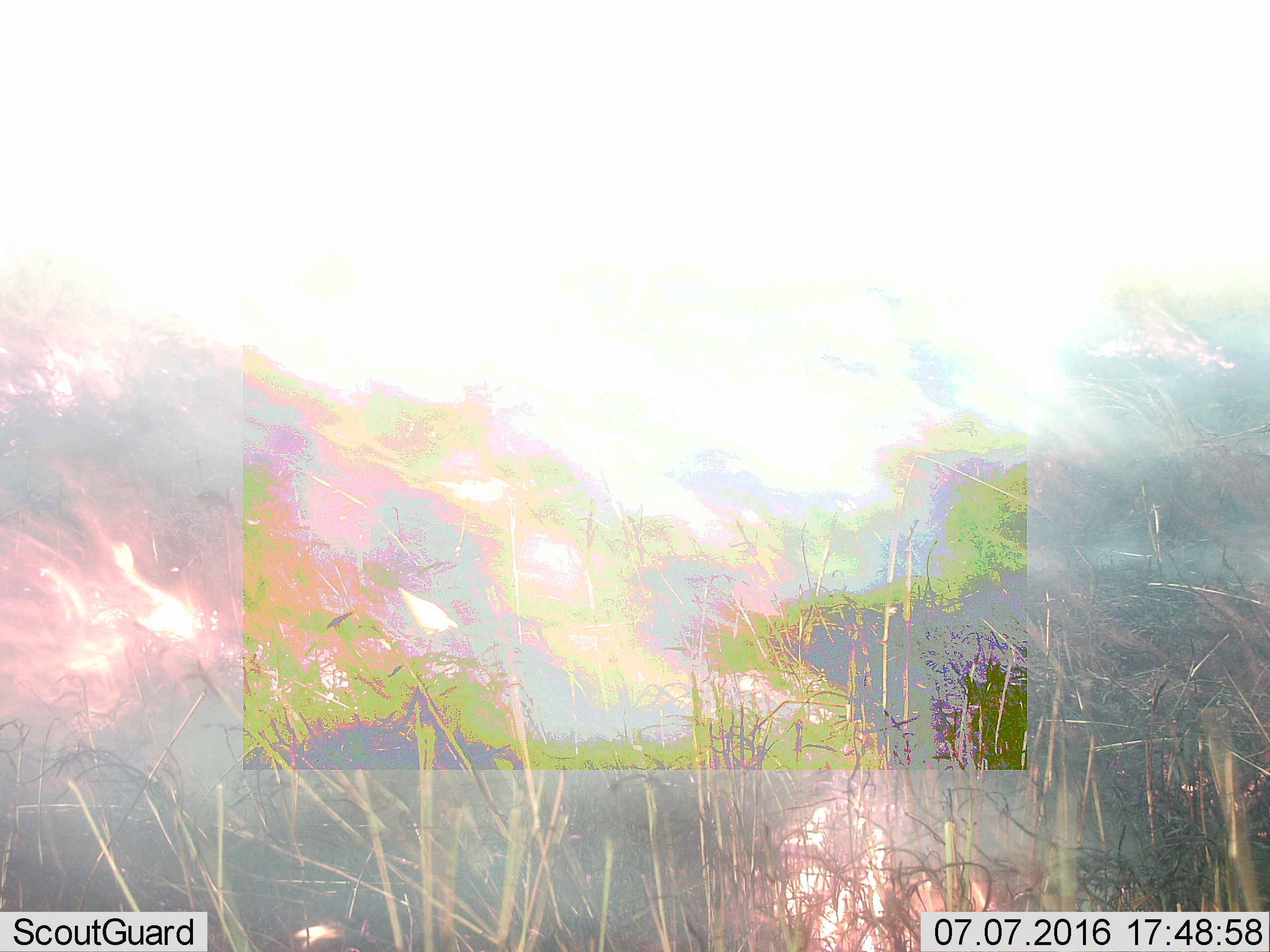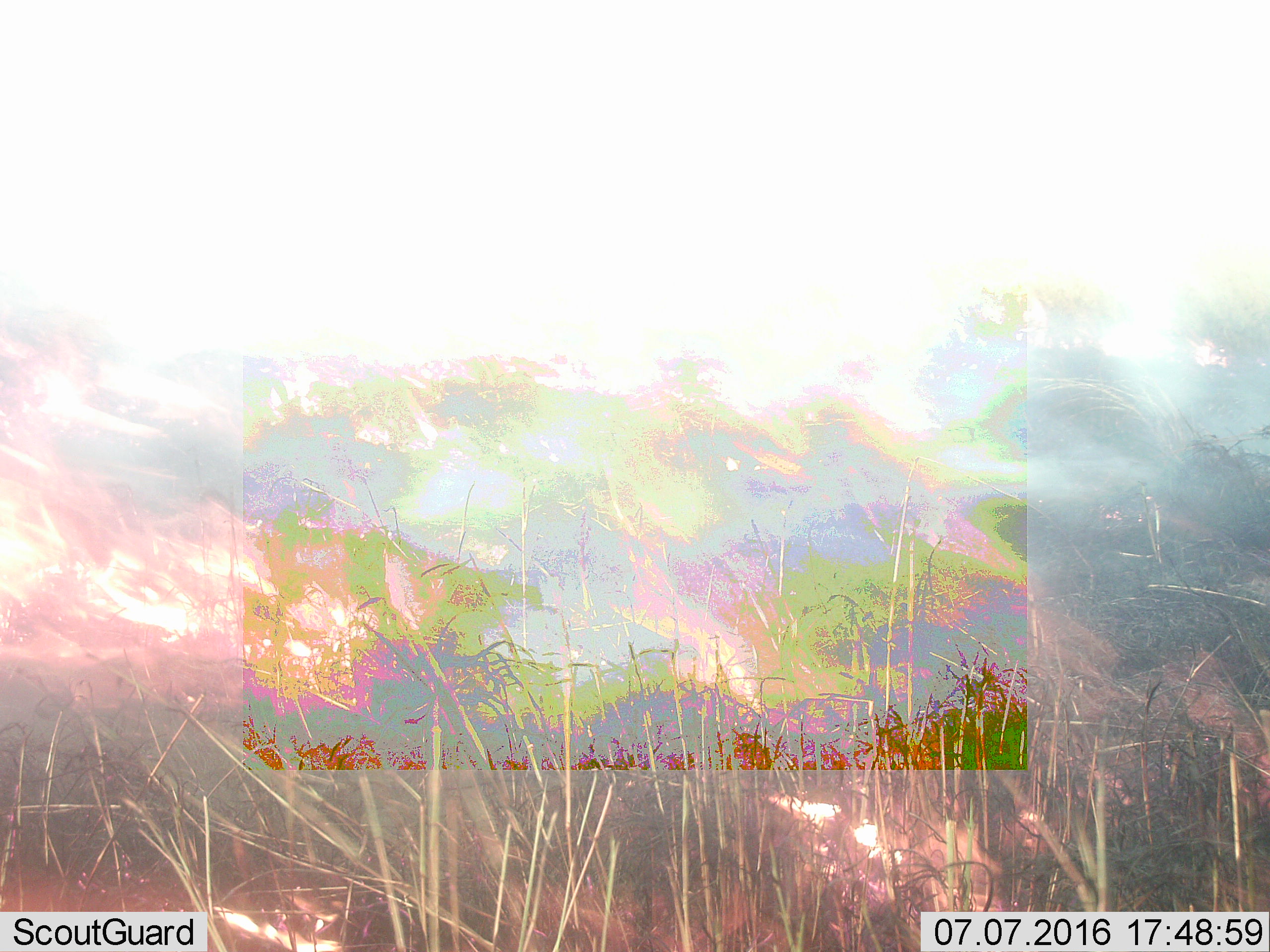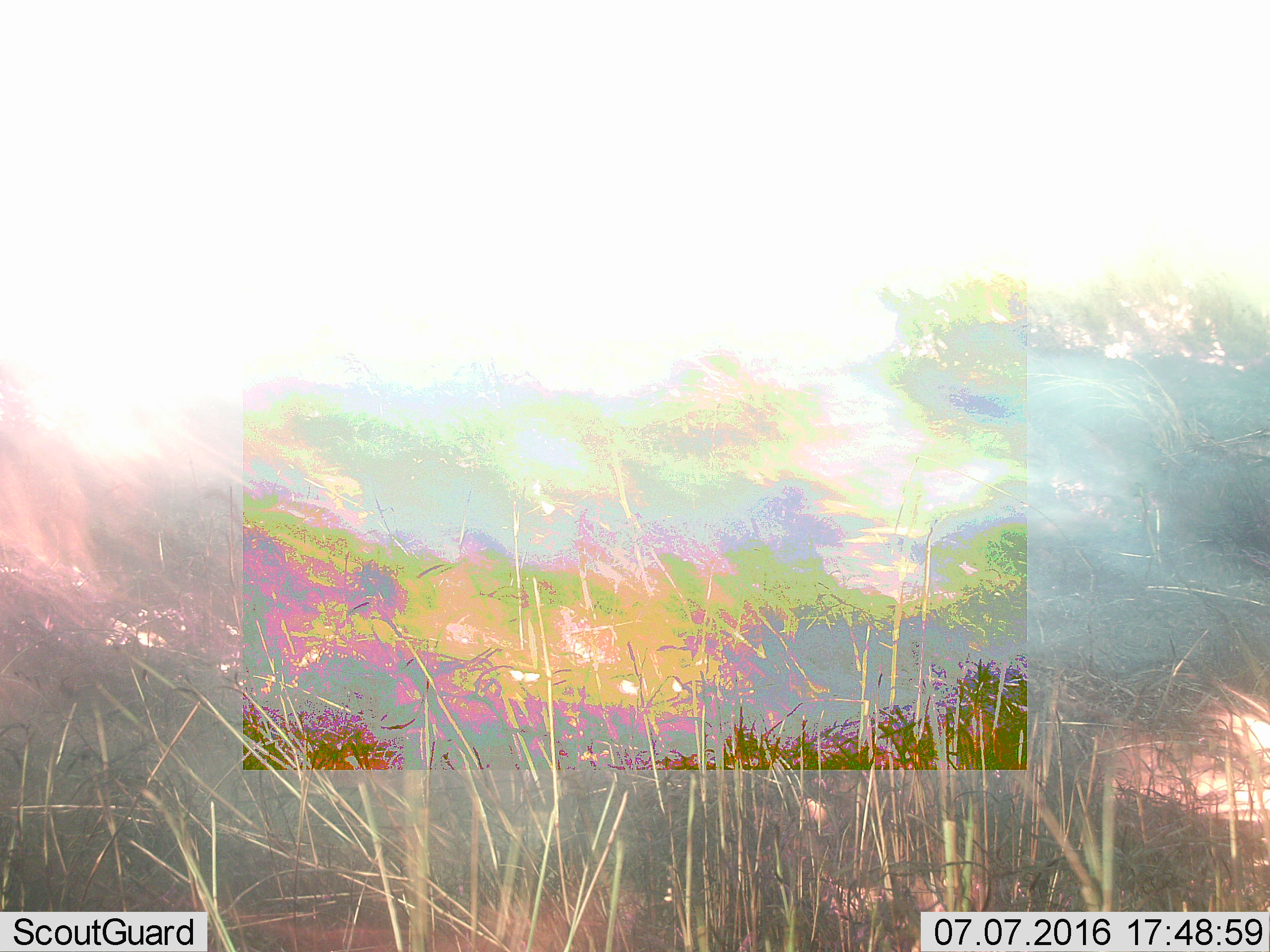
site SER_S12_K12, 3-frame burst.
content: unidentified animal